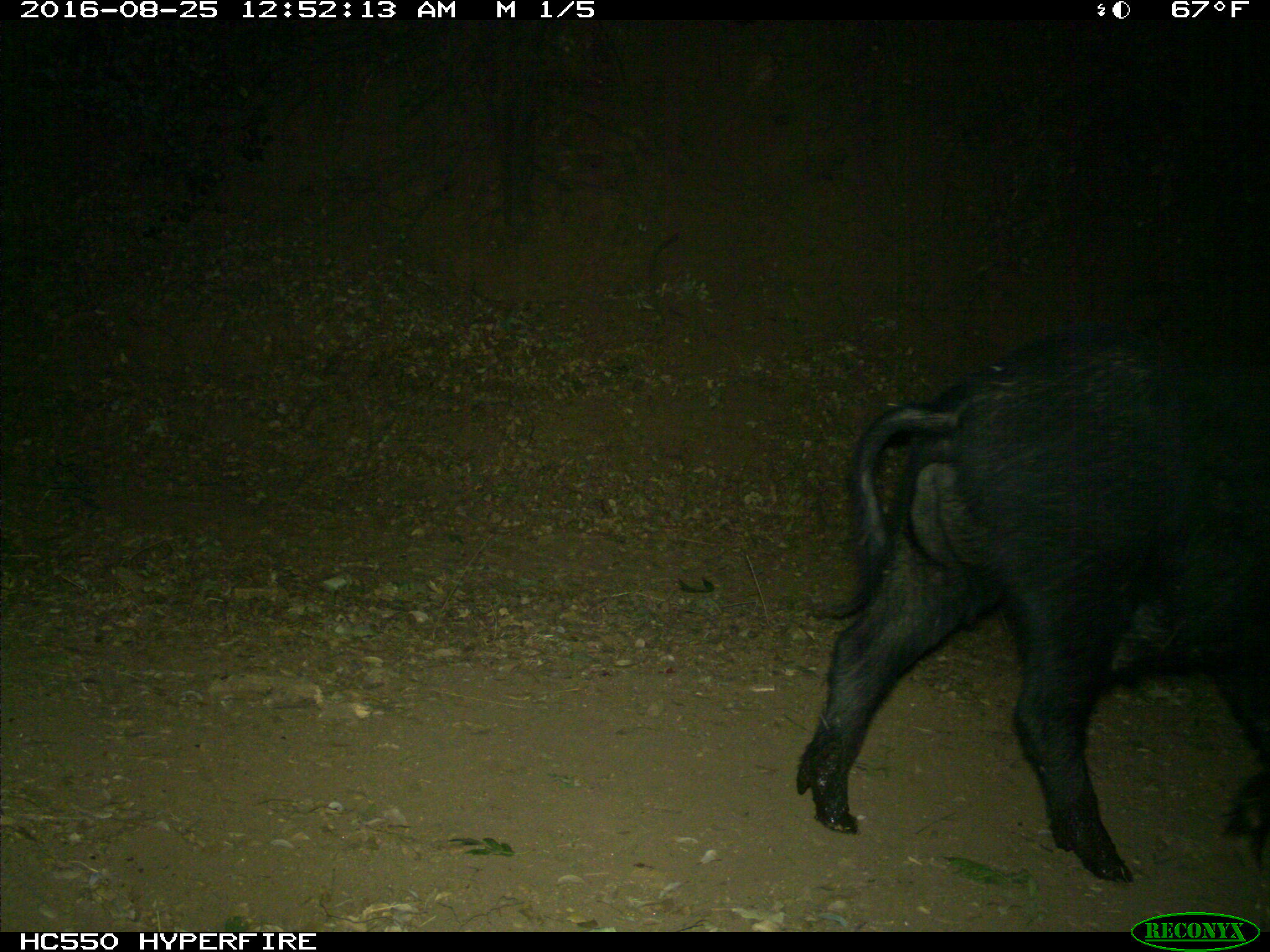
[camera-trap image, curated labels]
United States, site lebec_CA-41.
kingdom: Animalia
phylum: Chordata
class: Mammalia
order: Artiodactyla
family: Suidae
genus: Sus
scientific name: Sus scrofa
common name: wild boar